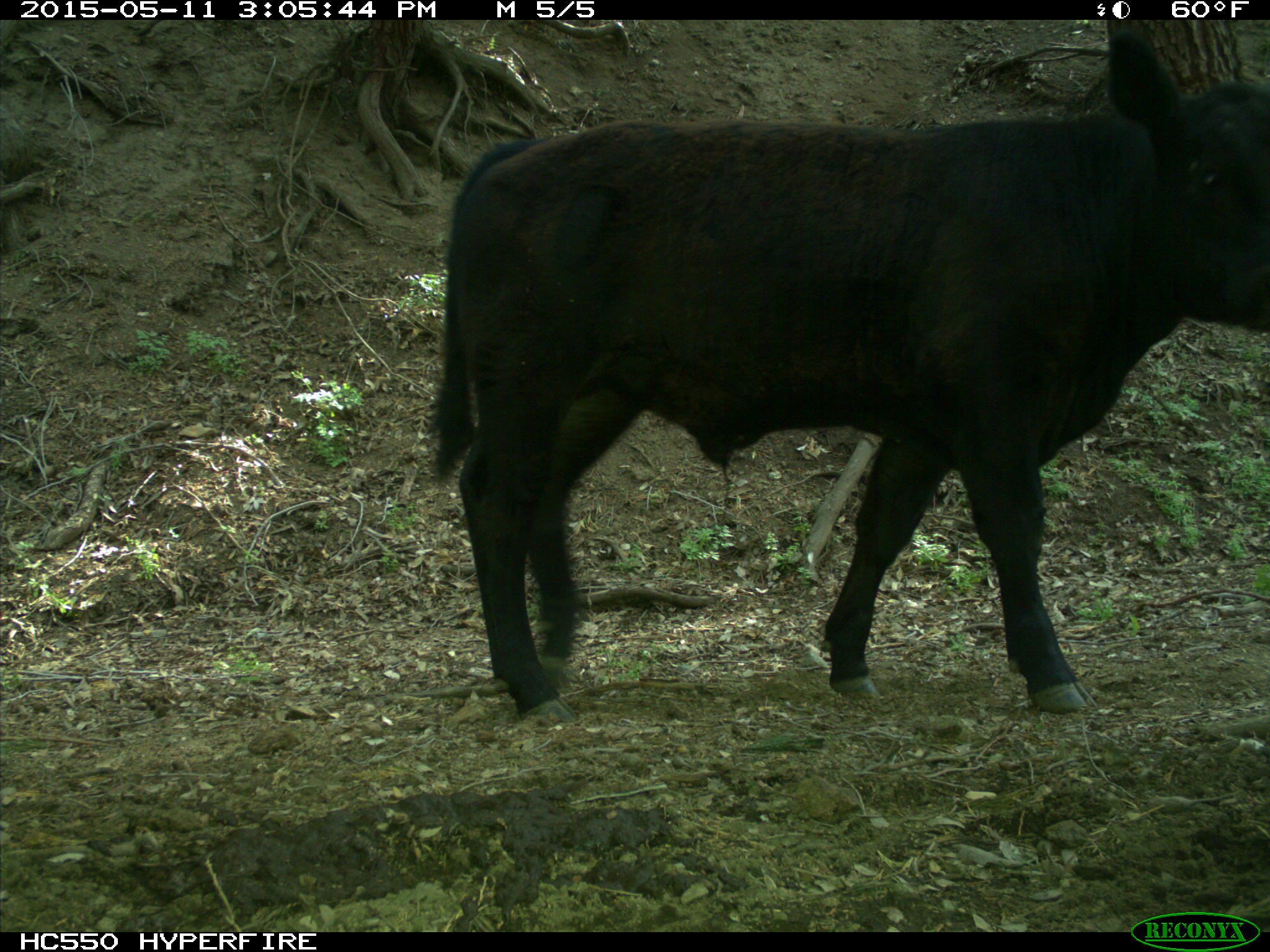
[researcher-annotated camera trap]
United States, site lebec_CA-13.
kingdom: Animalia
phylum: Chordata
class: Mammalia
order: Artiodactyla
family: Bovidae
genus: Bos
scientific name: Bos taurus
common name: domestic cow